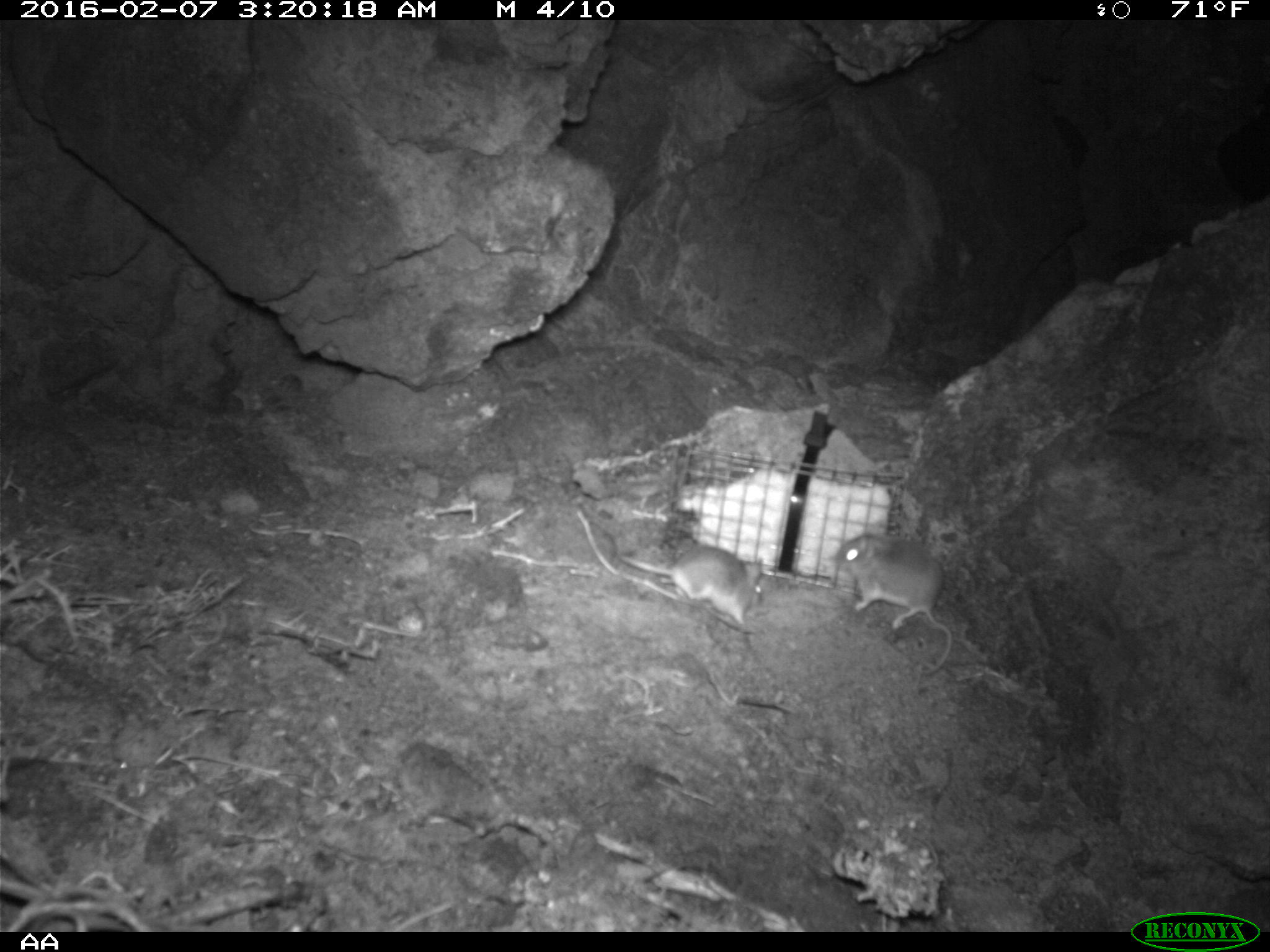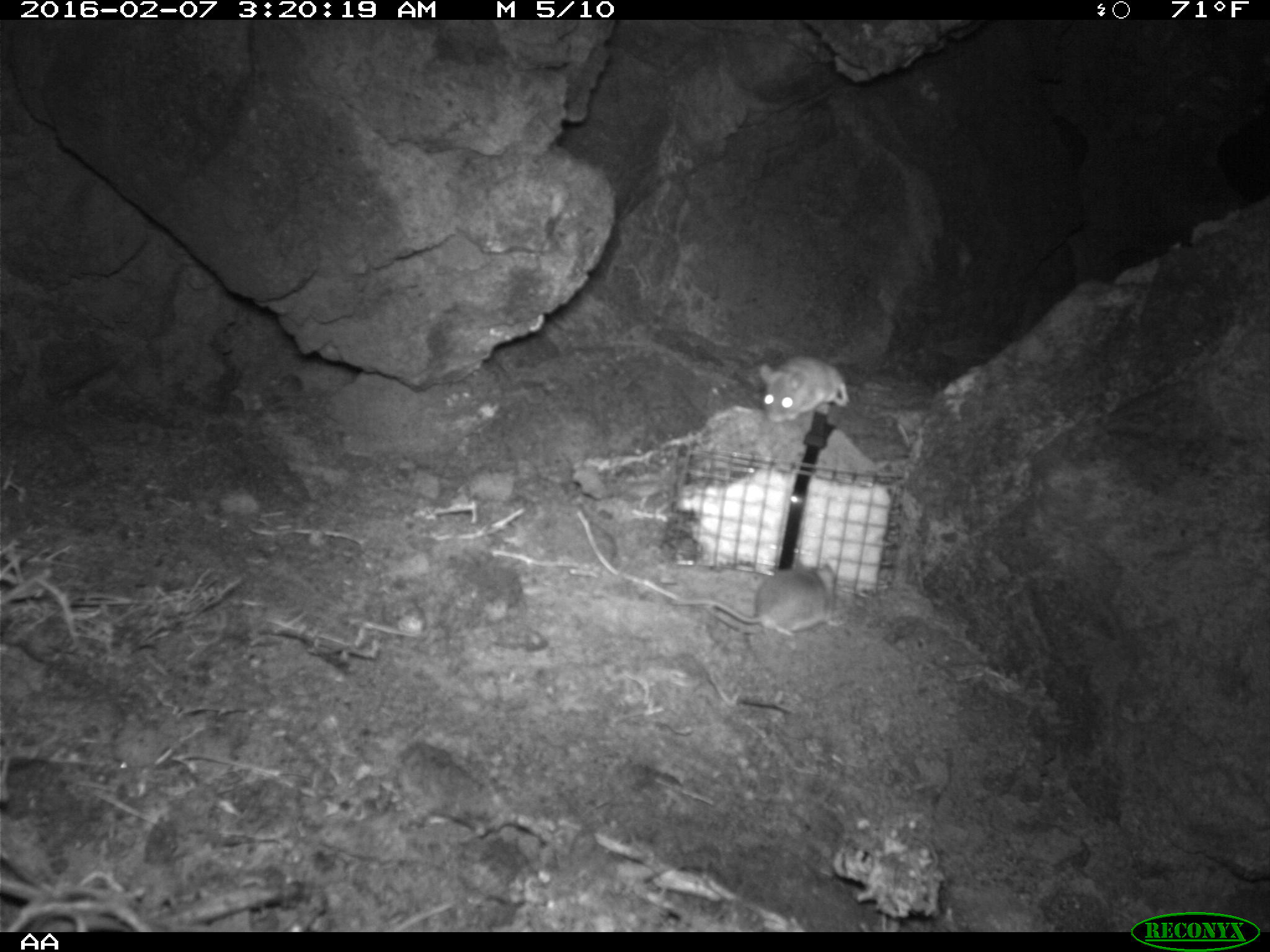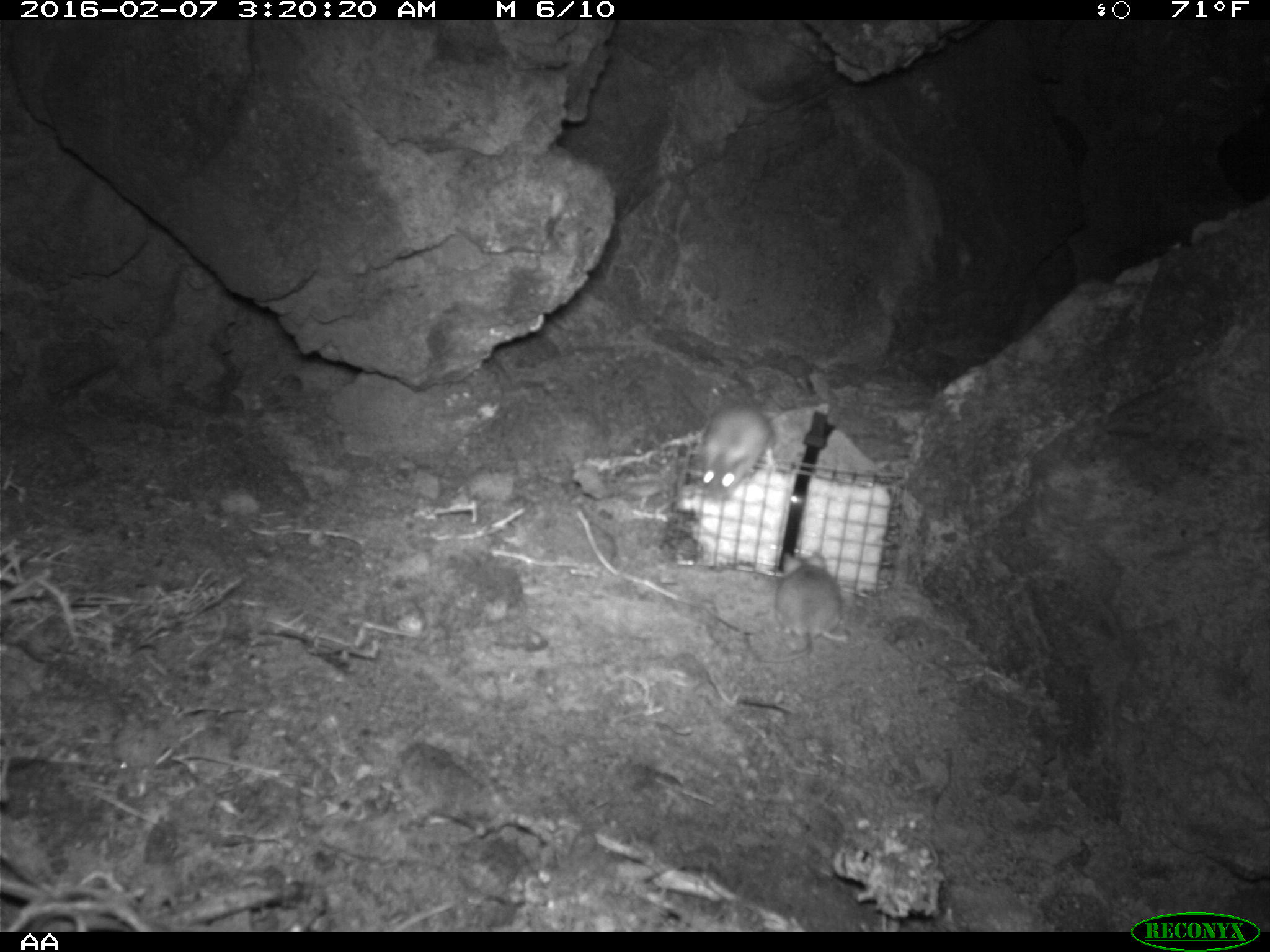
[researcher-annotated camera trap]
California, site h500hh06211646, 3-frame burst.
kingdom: Animalia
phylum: Chordata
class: Mammalia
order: Rodentia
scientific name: Rodentia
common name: rodent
Rodent (Rodentia).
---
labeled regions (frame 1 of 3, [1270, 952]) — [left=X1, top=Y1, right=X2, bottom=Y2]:
rodent: [left=831, top=531, right=951, bottom=674]; [left=619, top=546, right=762, bottom=624]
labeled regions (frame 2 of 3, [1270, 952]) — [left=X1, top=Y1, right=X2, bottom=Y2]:
rodent: [left=668, top=562, right=845, bottom=638]; [left=756, top=353, right=850, bottom=422]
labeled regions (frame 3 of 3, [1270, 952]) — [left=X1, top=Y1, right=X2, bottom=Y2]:
rodent: [left=695, top=343, right=770, bottom=493]; [left=761, top=553, right=841, bottom=668]